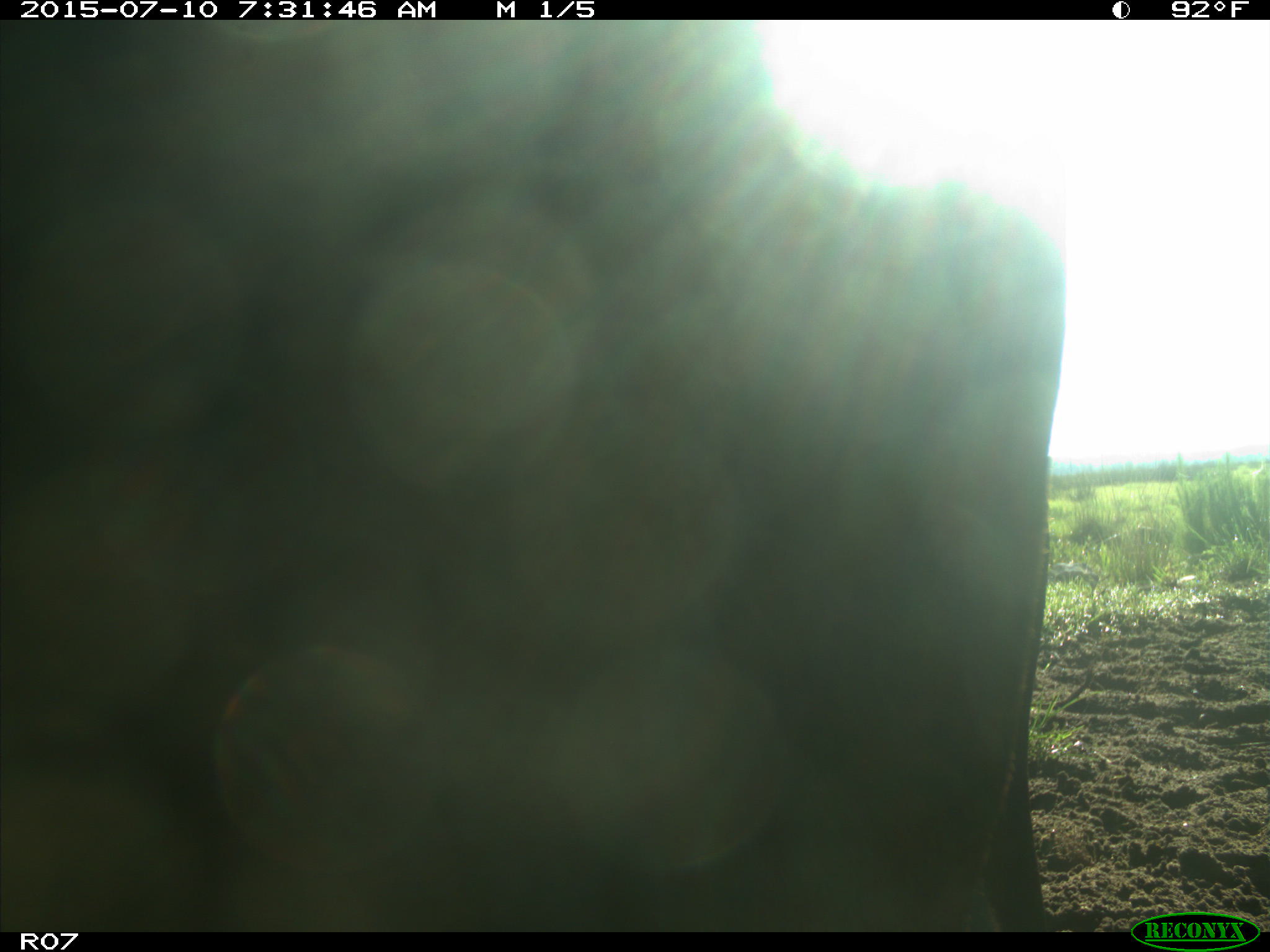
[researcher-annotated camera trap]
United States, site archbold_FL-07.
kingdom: Animalia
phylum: Chordata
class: Mammalia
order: Artiodactyla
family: Bovidae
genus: Bos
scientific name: Bos taurus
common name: domestic cow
Bos taurus (domestic cow).